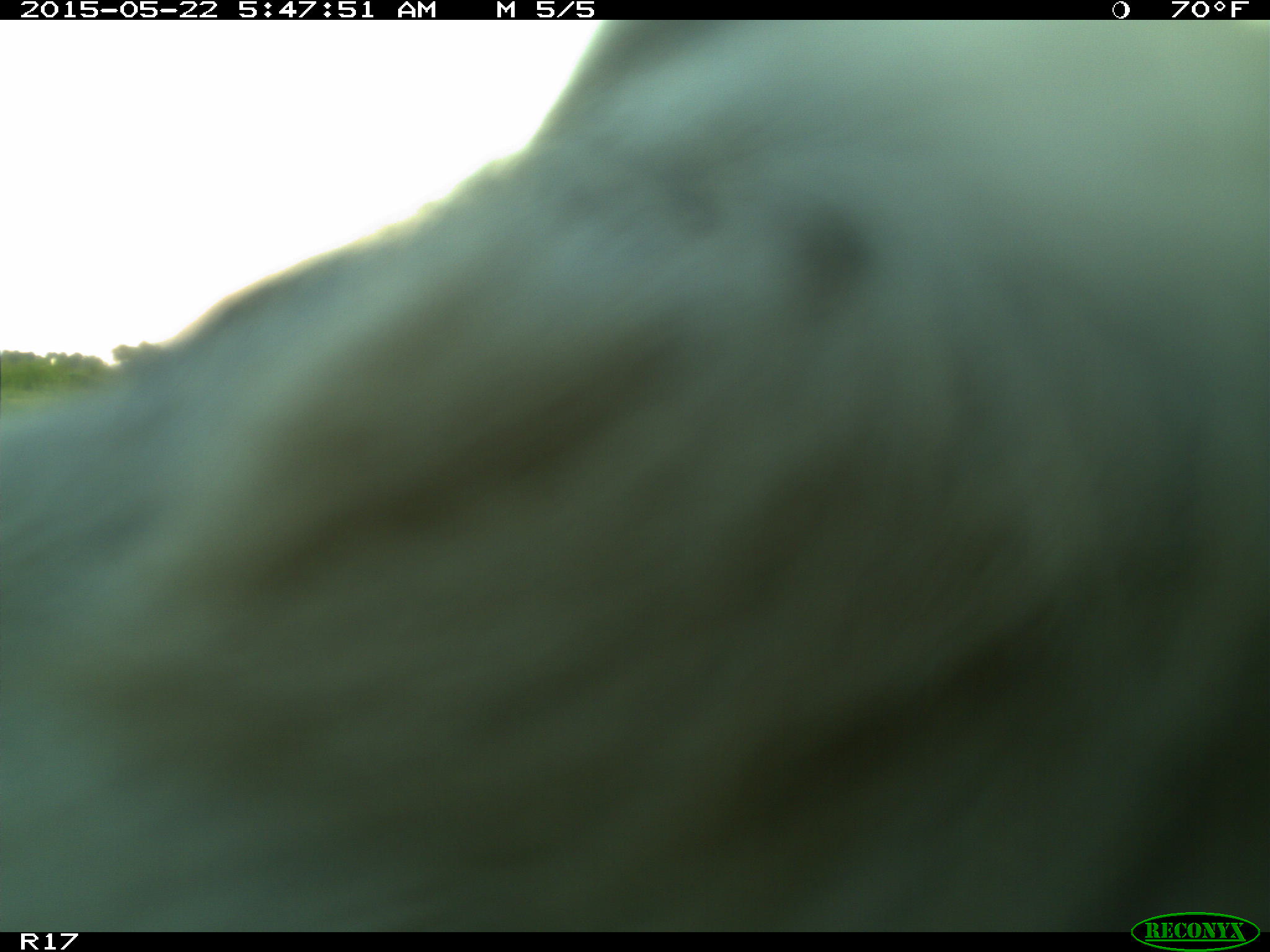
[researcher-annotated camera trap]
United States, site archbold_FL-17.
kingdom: Animalia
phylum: Chordata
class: Mammalia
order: Artiodactyla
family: Bovidae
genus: Bos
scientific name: Bos taurus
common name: domestic cow